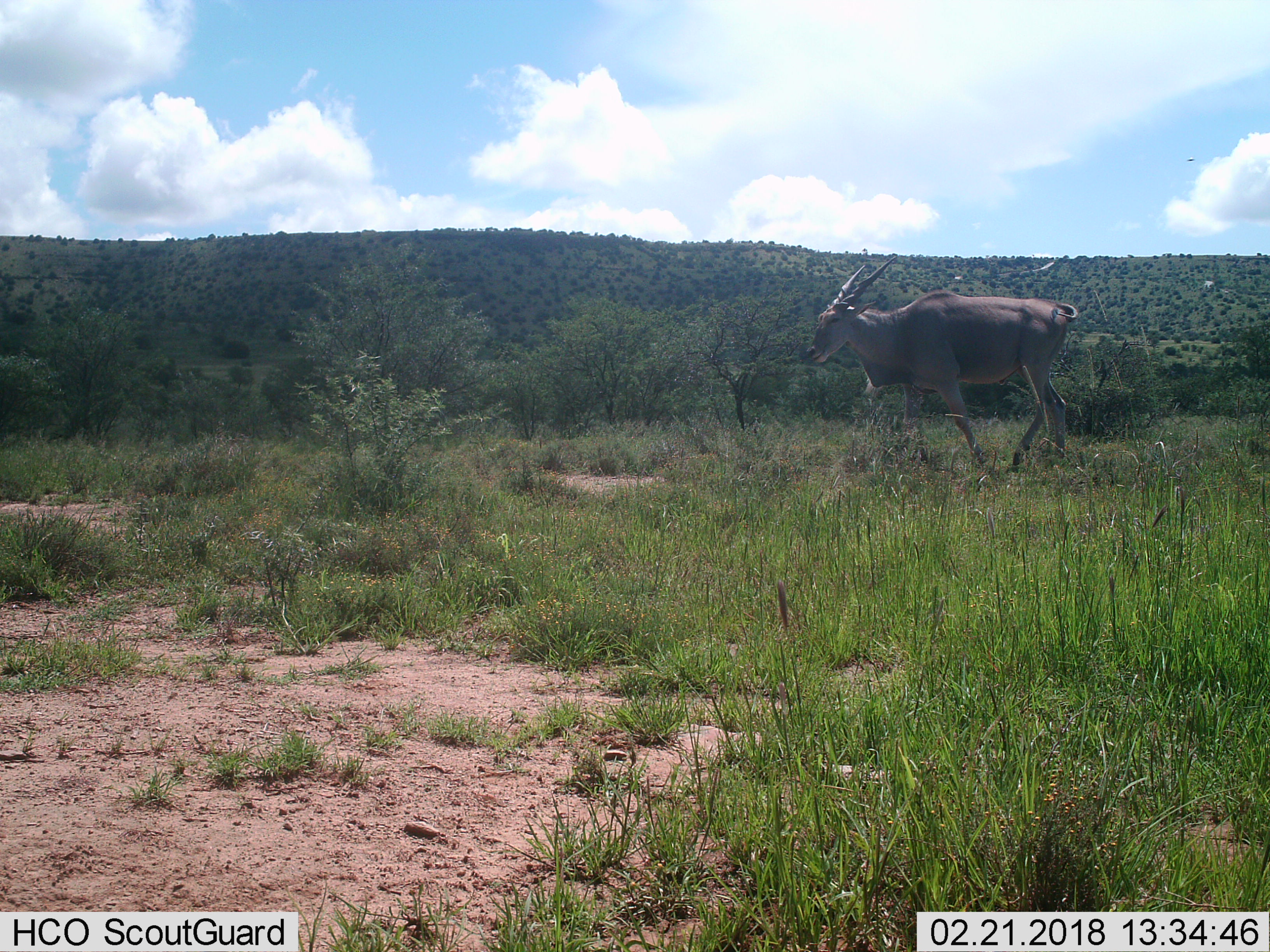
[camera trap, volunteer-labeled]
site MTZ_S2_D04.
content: unidentified animal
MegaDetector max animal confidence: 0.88